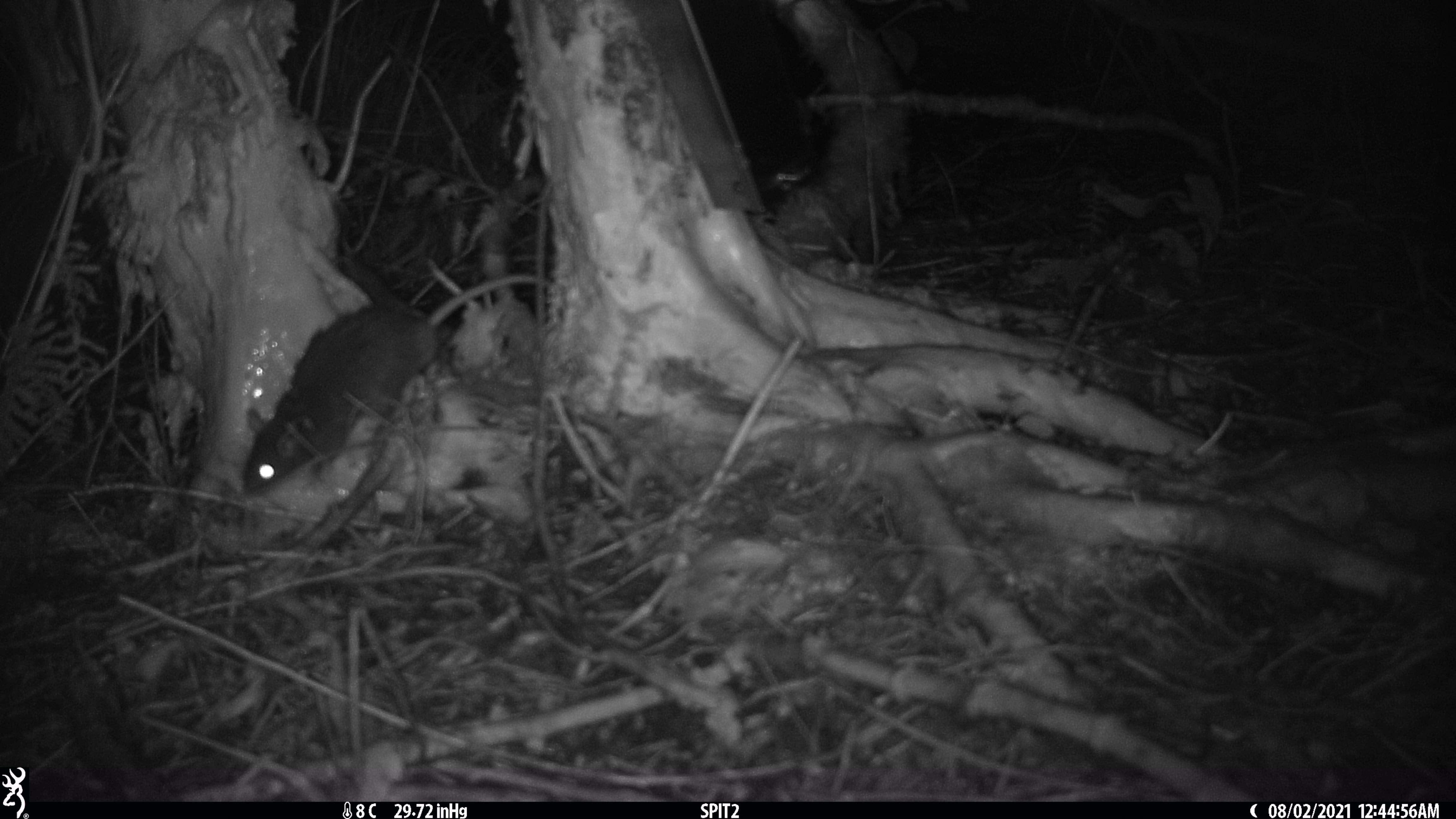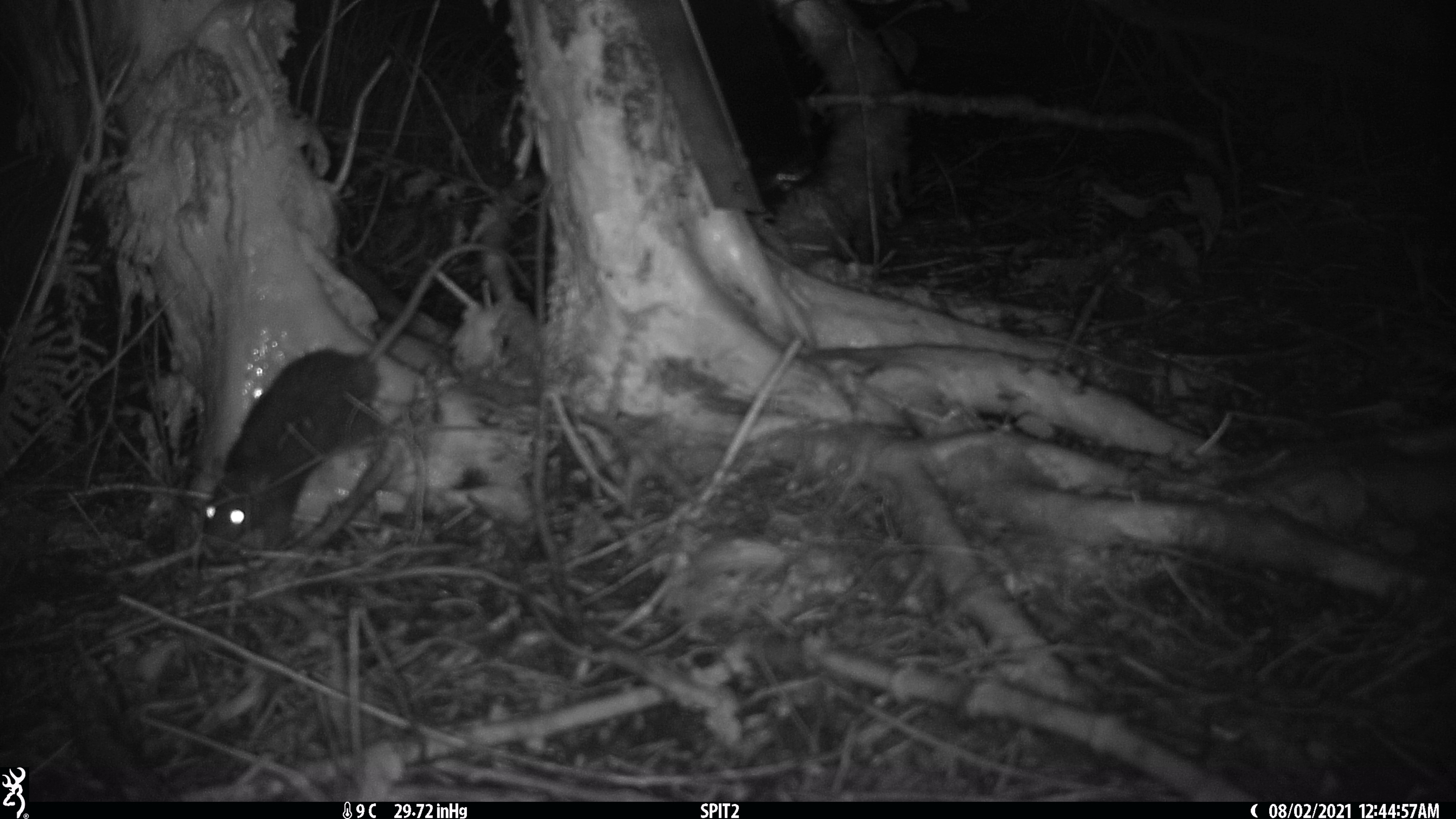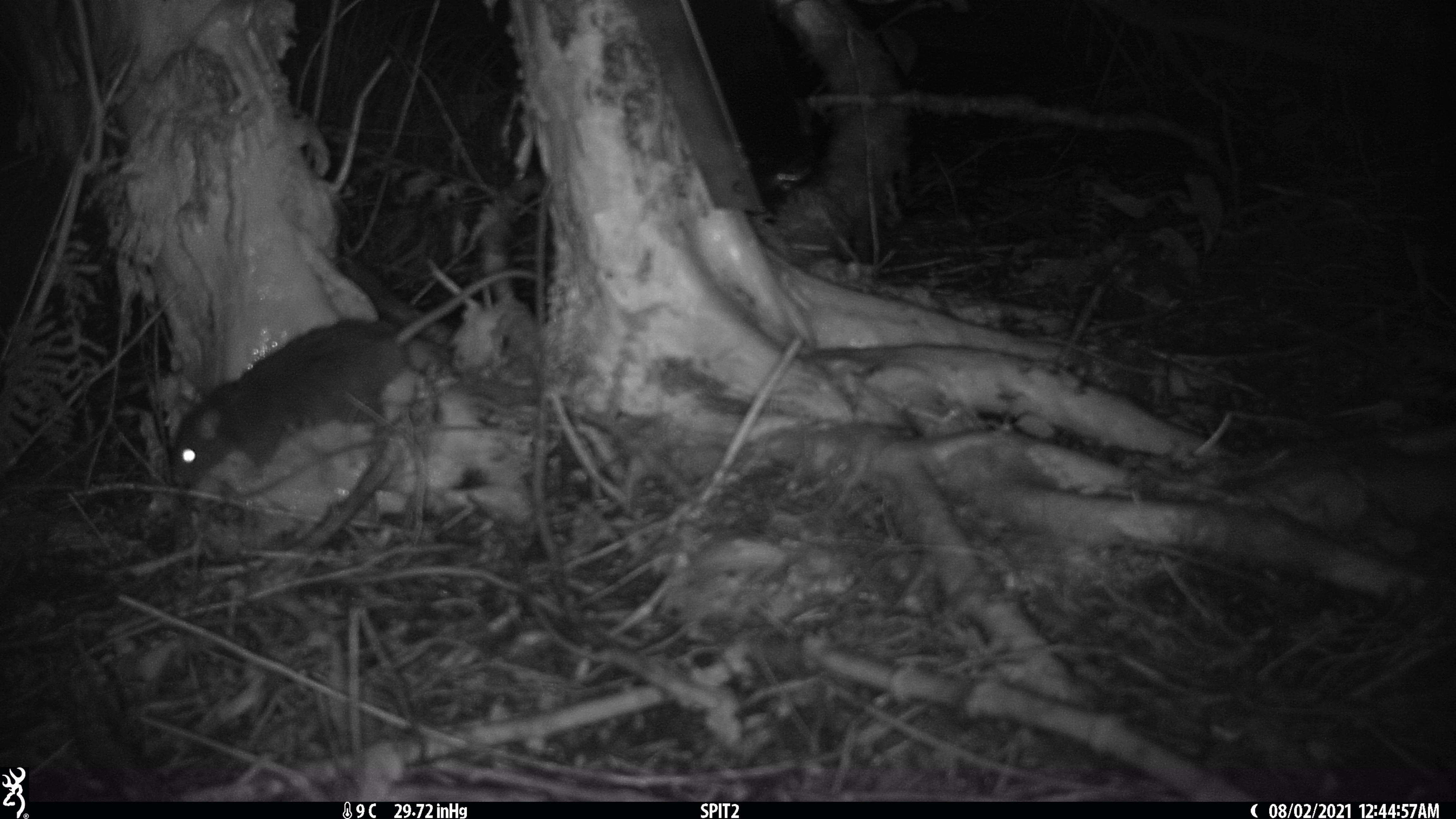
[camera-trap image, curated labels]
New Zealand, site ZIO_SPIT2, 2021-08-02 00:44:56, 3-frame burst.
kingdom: Animalia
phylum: Chordata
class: Mammalia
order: Rodentia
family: Muridae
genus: Rattus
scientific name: Rattus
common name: rat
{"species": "rat (Rattus)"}